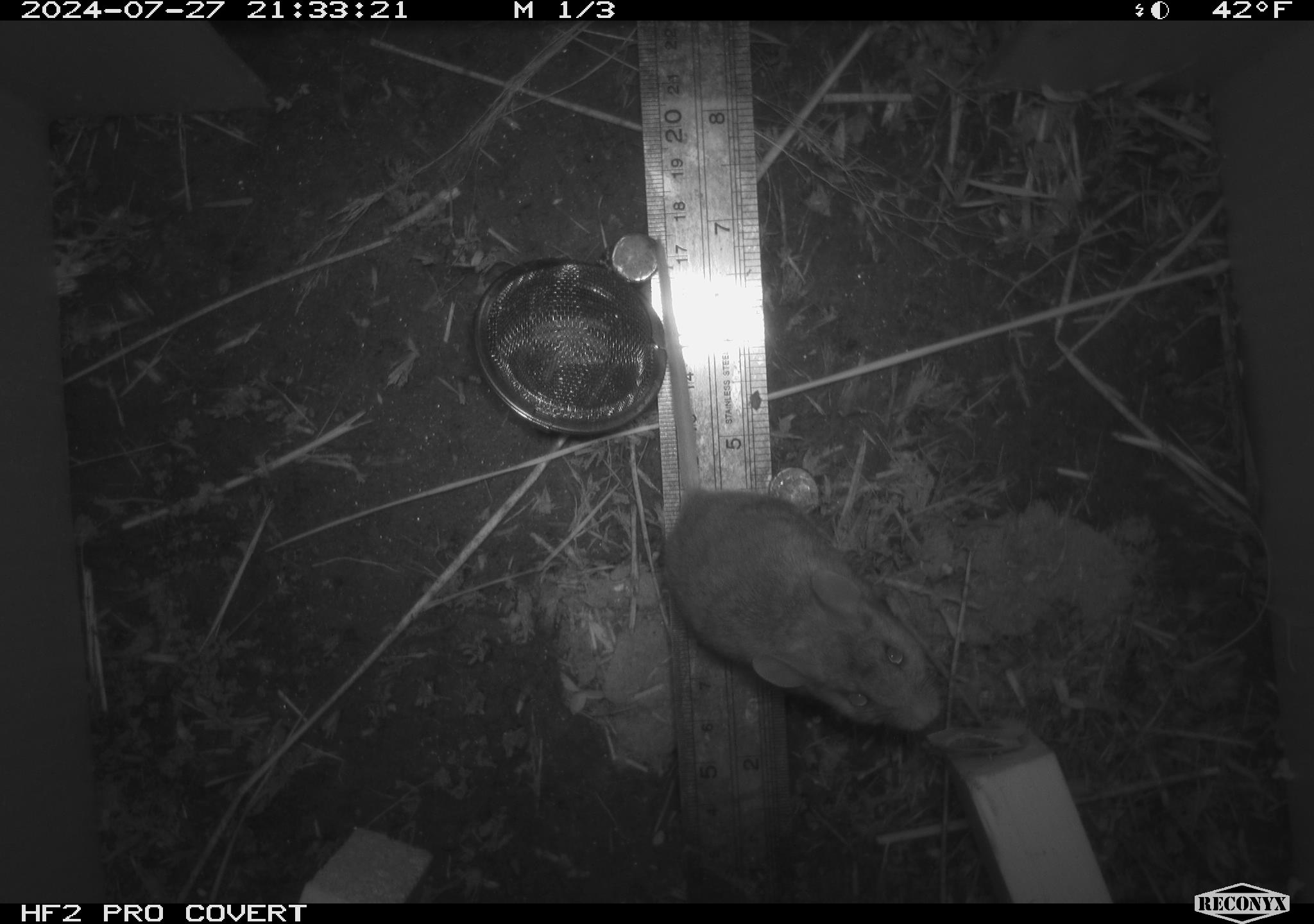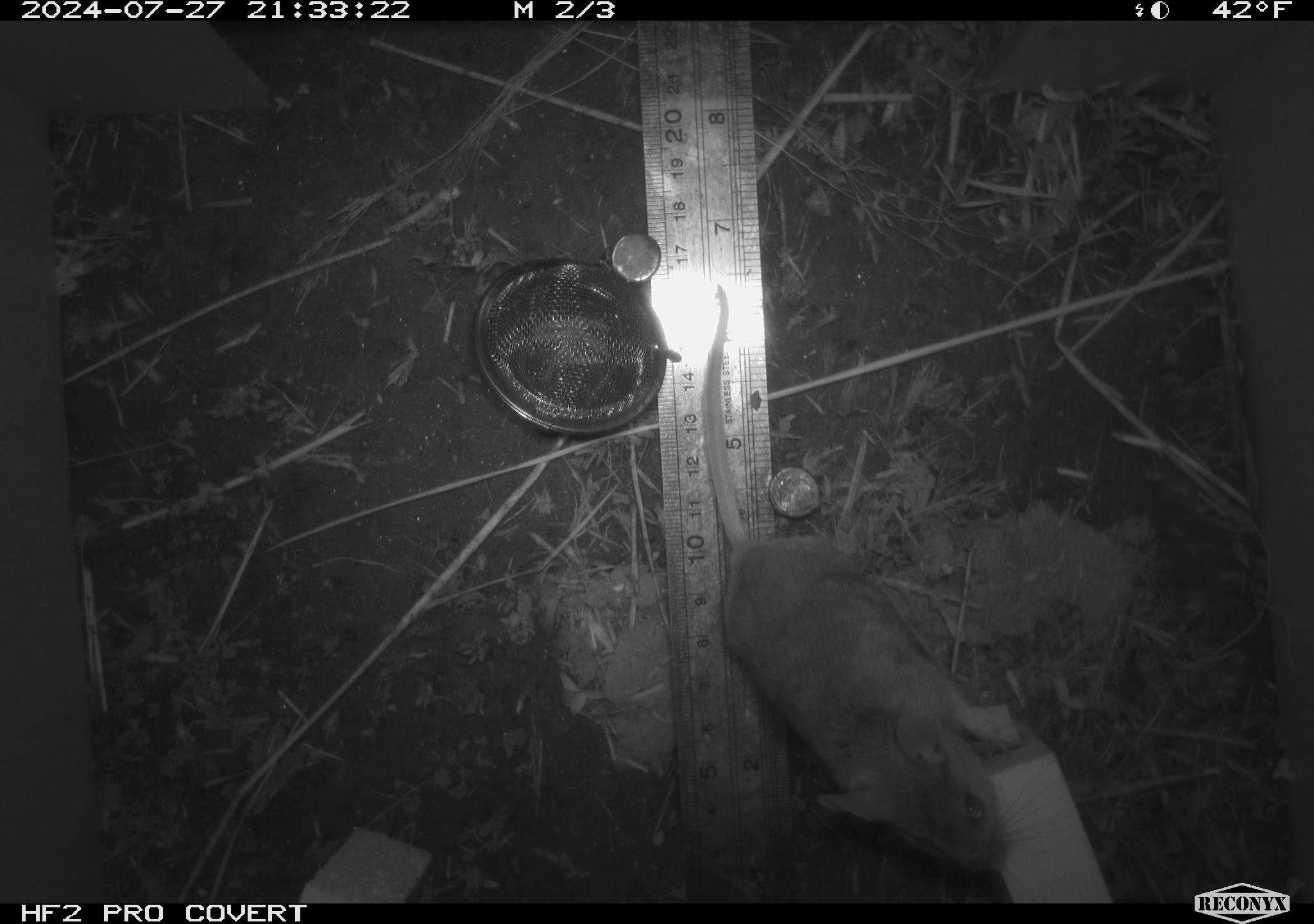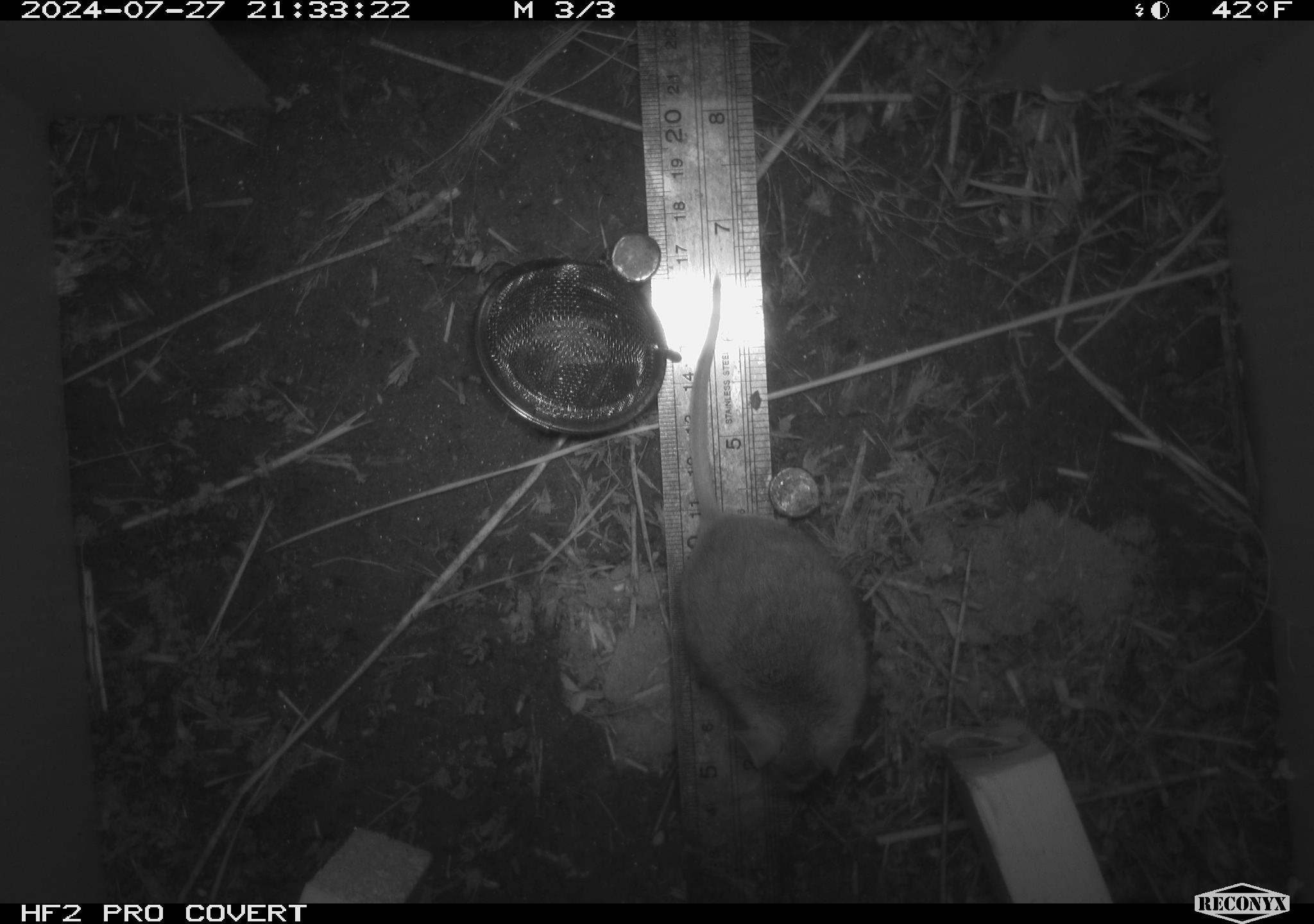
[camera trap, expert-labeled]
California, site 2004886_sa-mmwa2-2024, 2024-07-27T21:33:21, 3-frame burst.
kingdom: Animalia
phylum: Chordata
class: Mammalia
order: Rodentia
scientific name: Rodentia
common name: mouse species